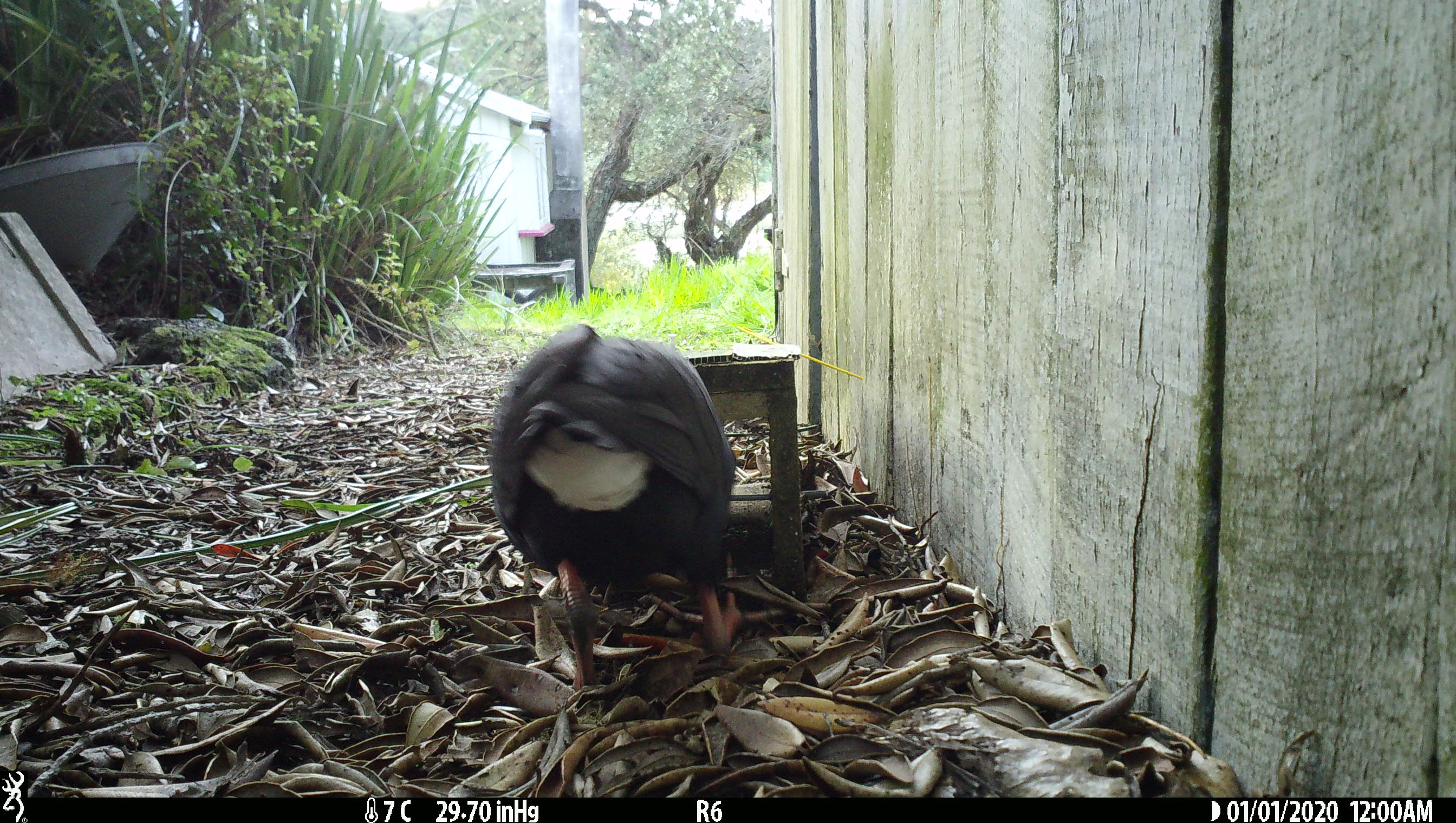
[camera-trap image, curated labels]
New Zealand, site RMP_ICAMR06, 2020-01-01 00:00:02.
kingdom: Animalia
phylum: Chordata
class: Aves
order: Gruiformes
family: Rallidae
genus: Porphyrio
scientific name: Porphyrio melanotus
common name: australasian swamphen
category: pukeko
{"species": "pukeko (australasian swamphen) (Porphyrio melanotus)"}